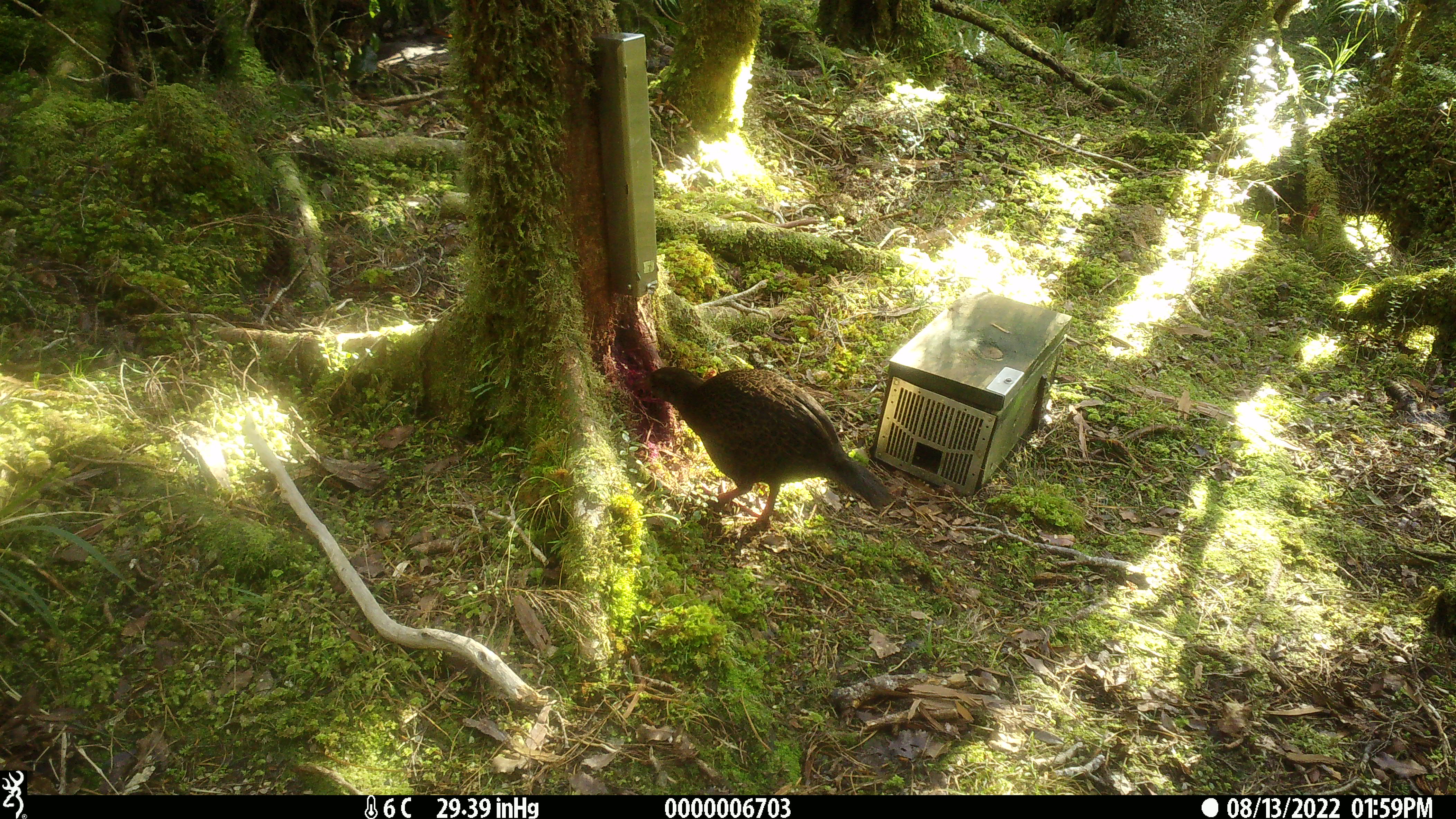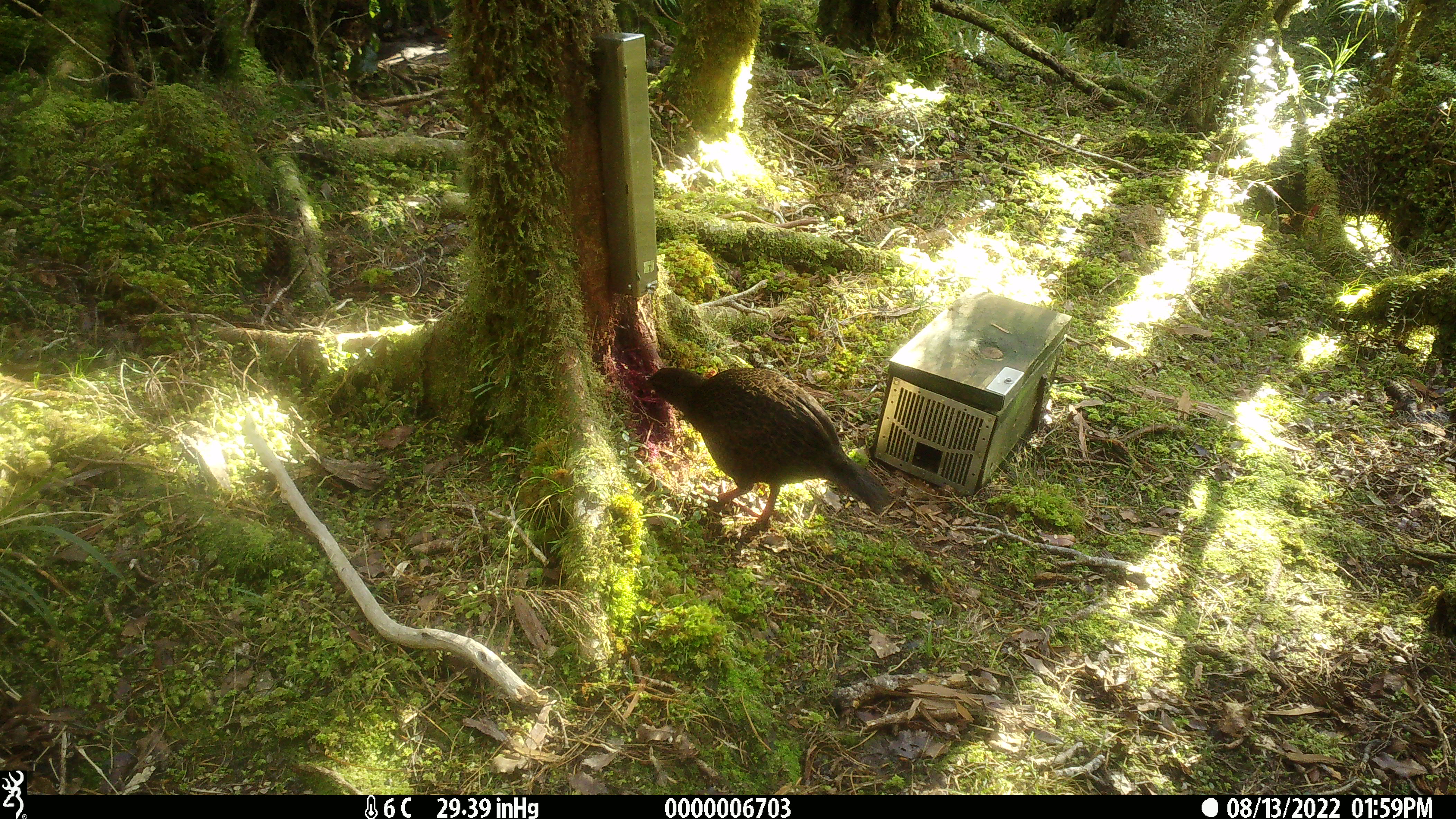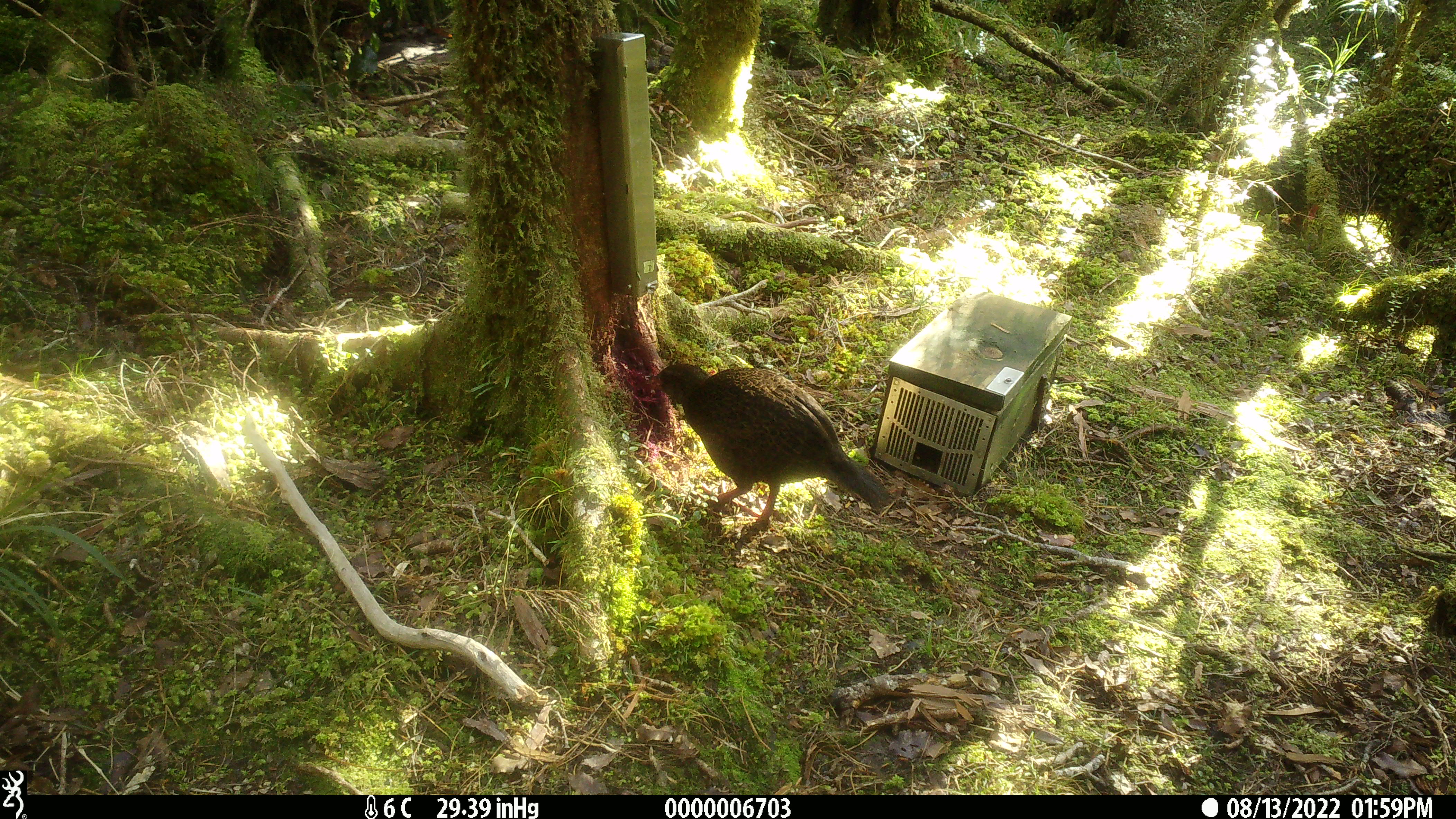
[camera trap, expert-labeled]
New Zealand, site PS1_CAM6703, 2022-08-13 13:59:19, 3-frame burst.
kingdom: Animalia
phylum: Chordata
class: Aves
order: Gruiformes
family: Rallidae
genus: Gallirallus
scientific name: Gallirallus australis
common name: weka